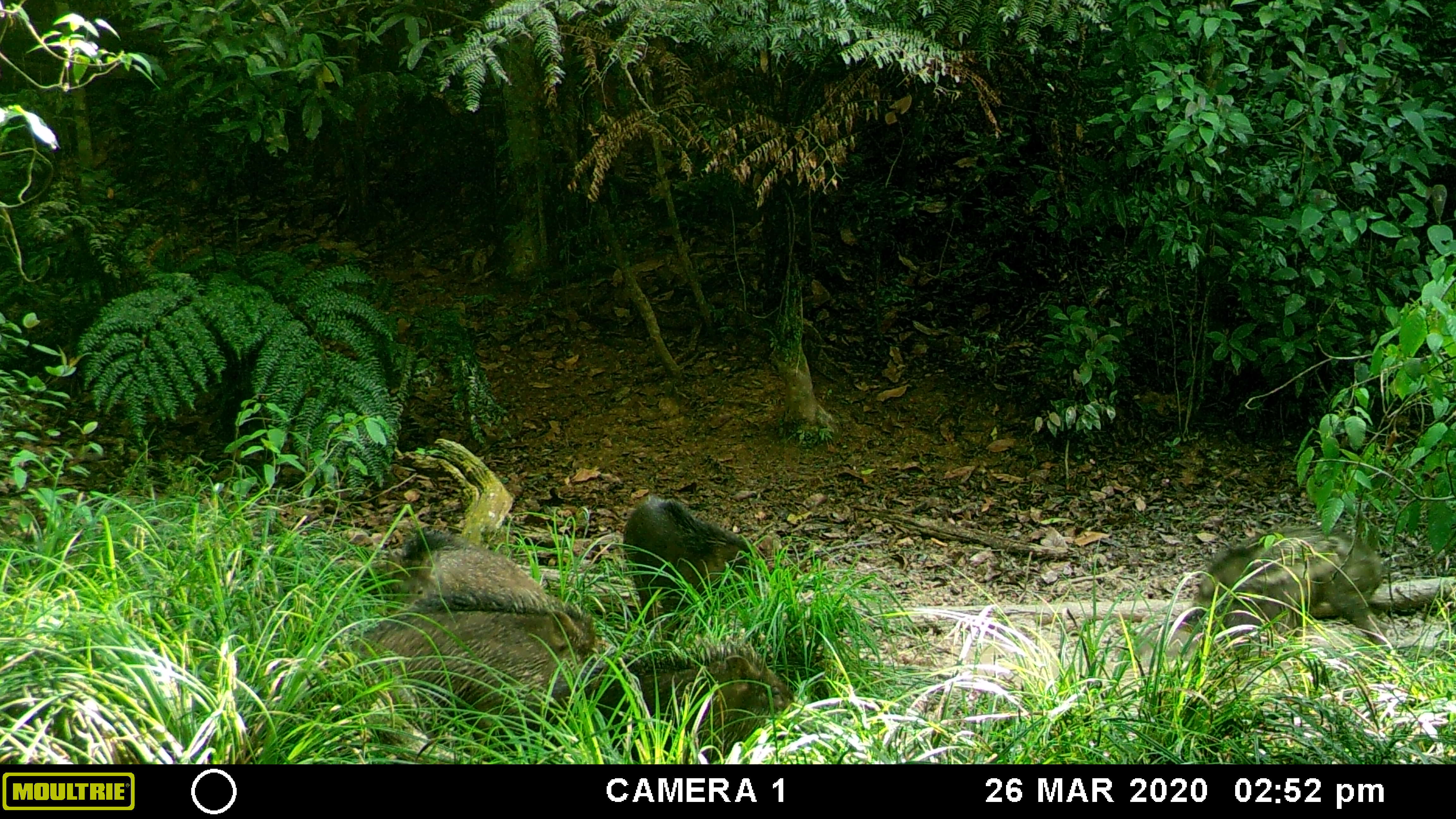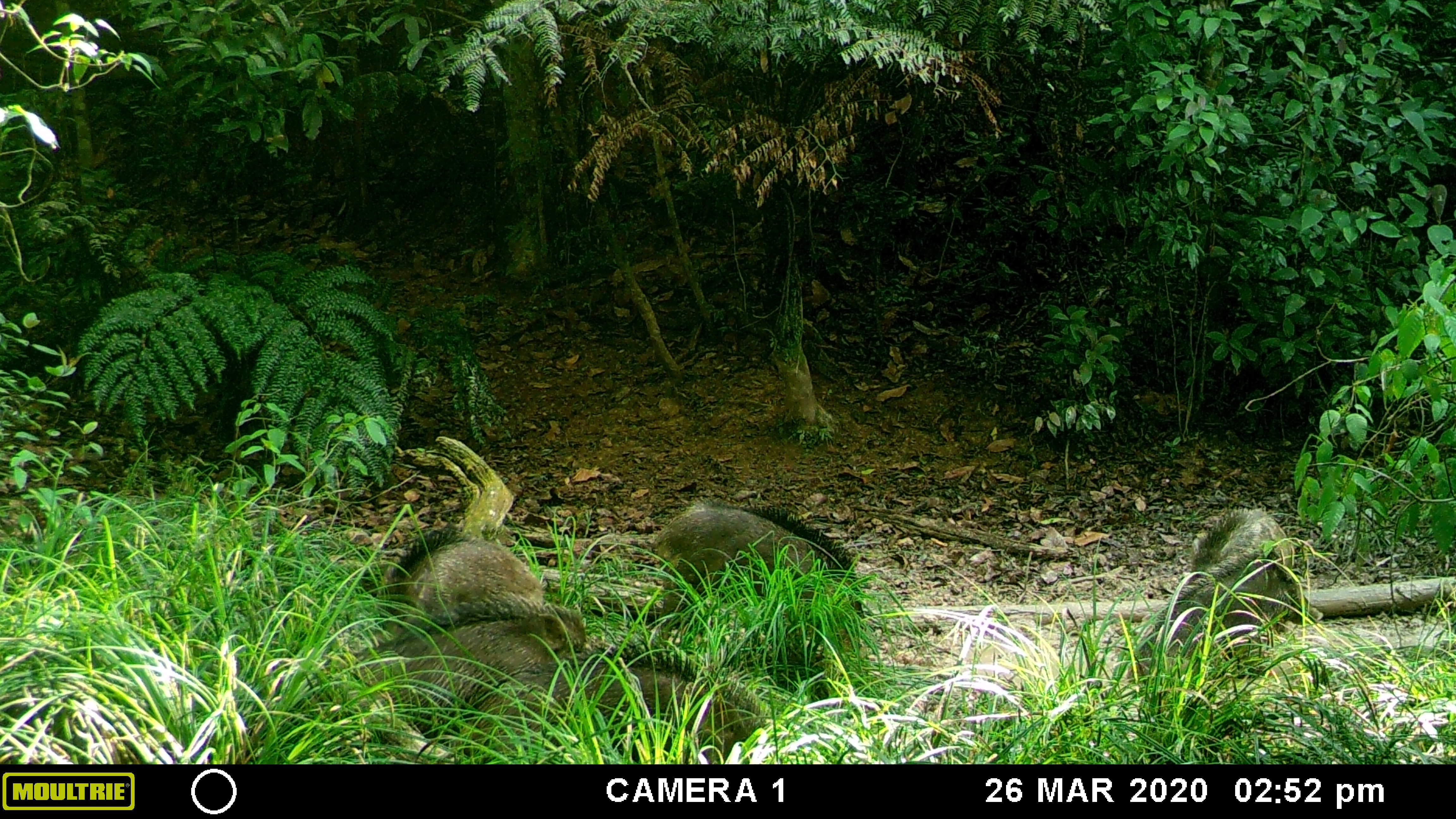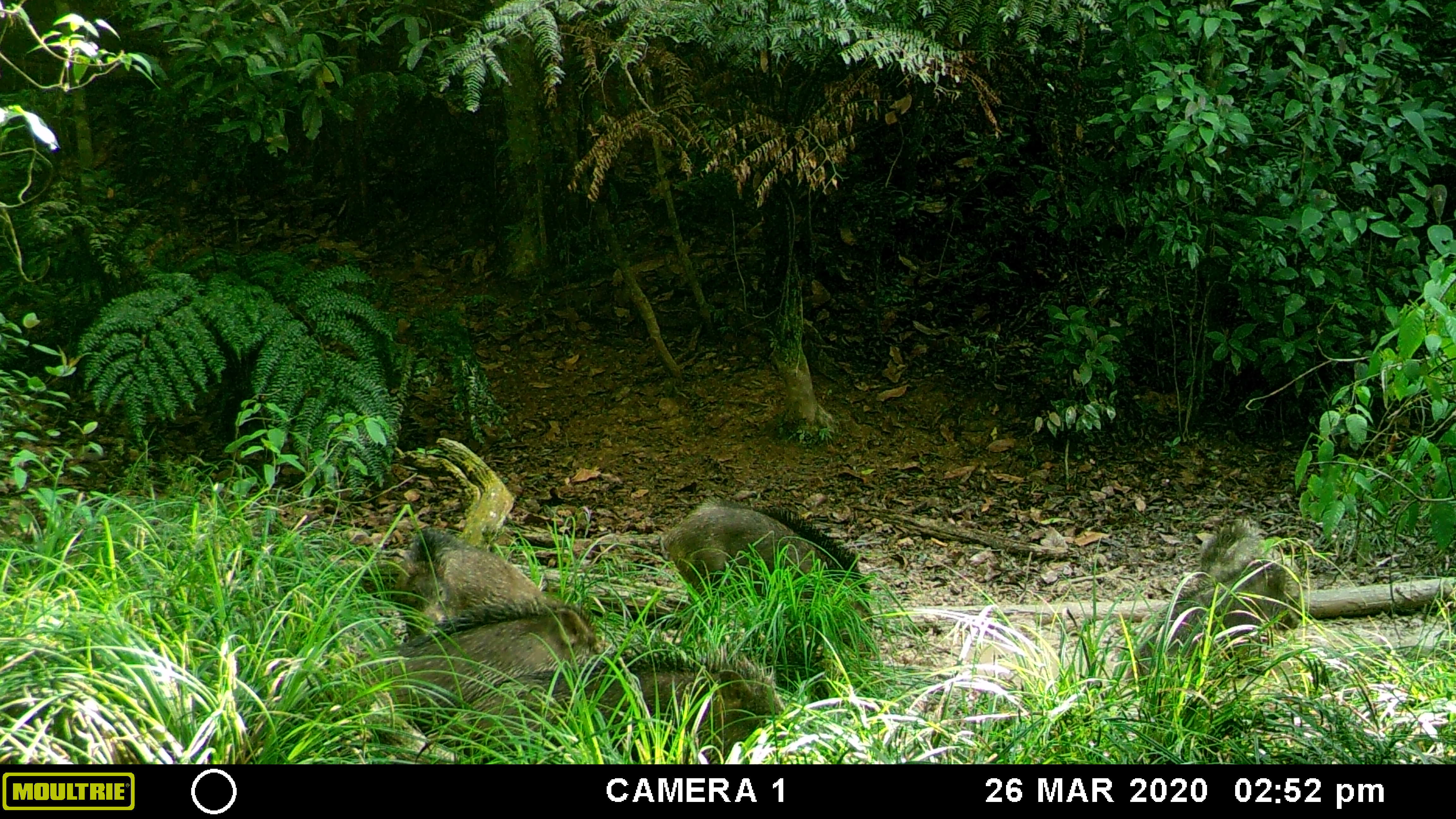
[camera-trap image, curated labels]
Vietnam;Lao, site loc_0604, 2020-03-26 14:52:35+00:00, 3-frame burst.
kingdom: Animalia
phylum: Chordata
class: Mammalia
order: Artiodactyla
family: Suidae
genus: Sus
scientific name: Sus scrofa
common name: eurasian wild pig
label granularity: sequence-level